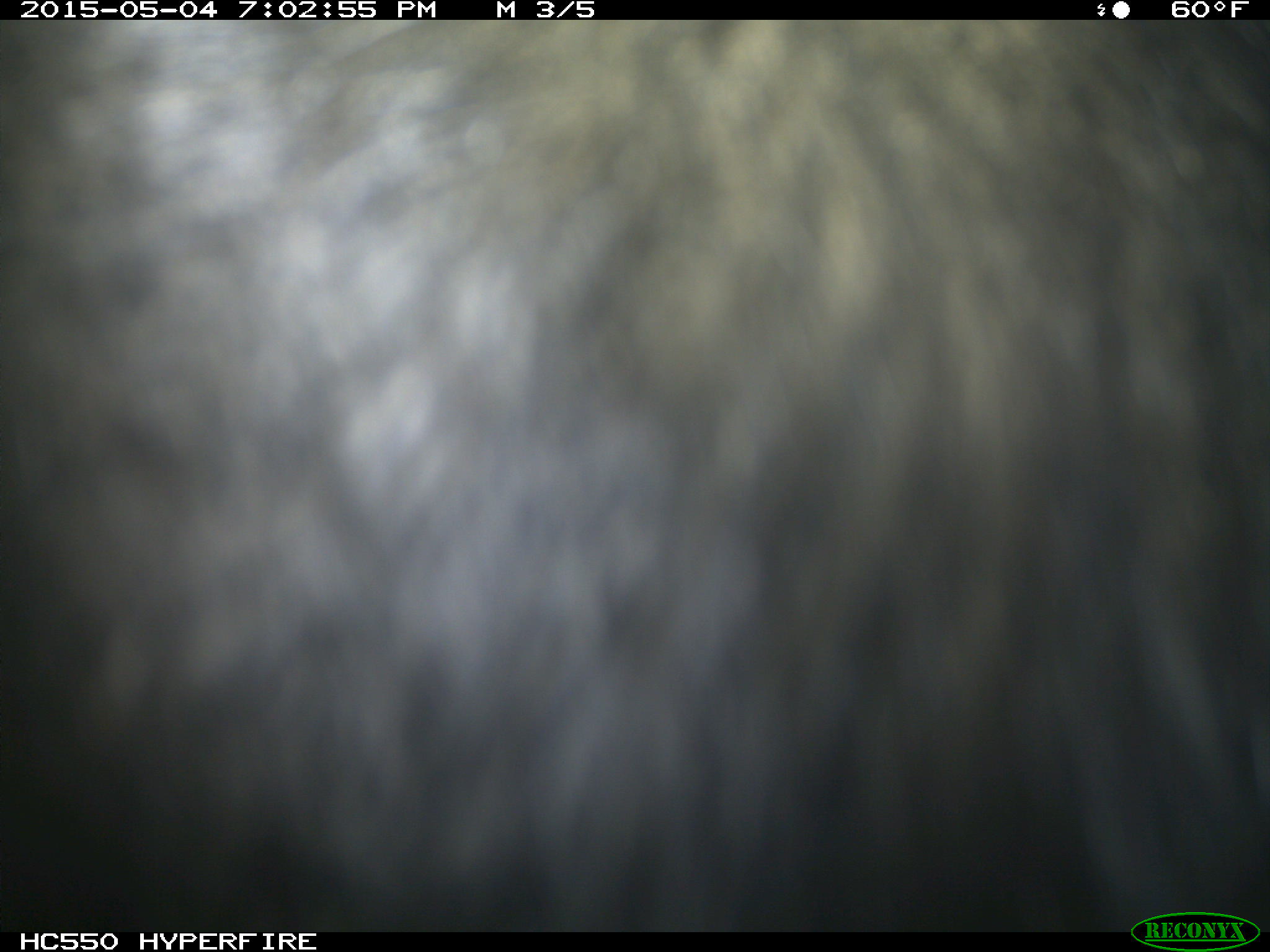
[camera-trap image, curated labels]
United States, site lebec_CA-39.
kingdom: Animalia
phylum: Chordata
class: Mammalia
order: Artiodactyla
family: Bovidae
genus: Bos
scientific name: Bos taurus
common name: domestic cow